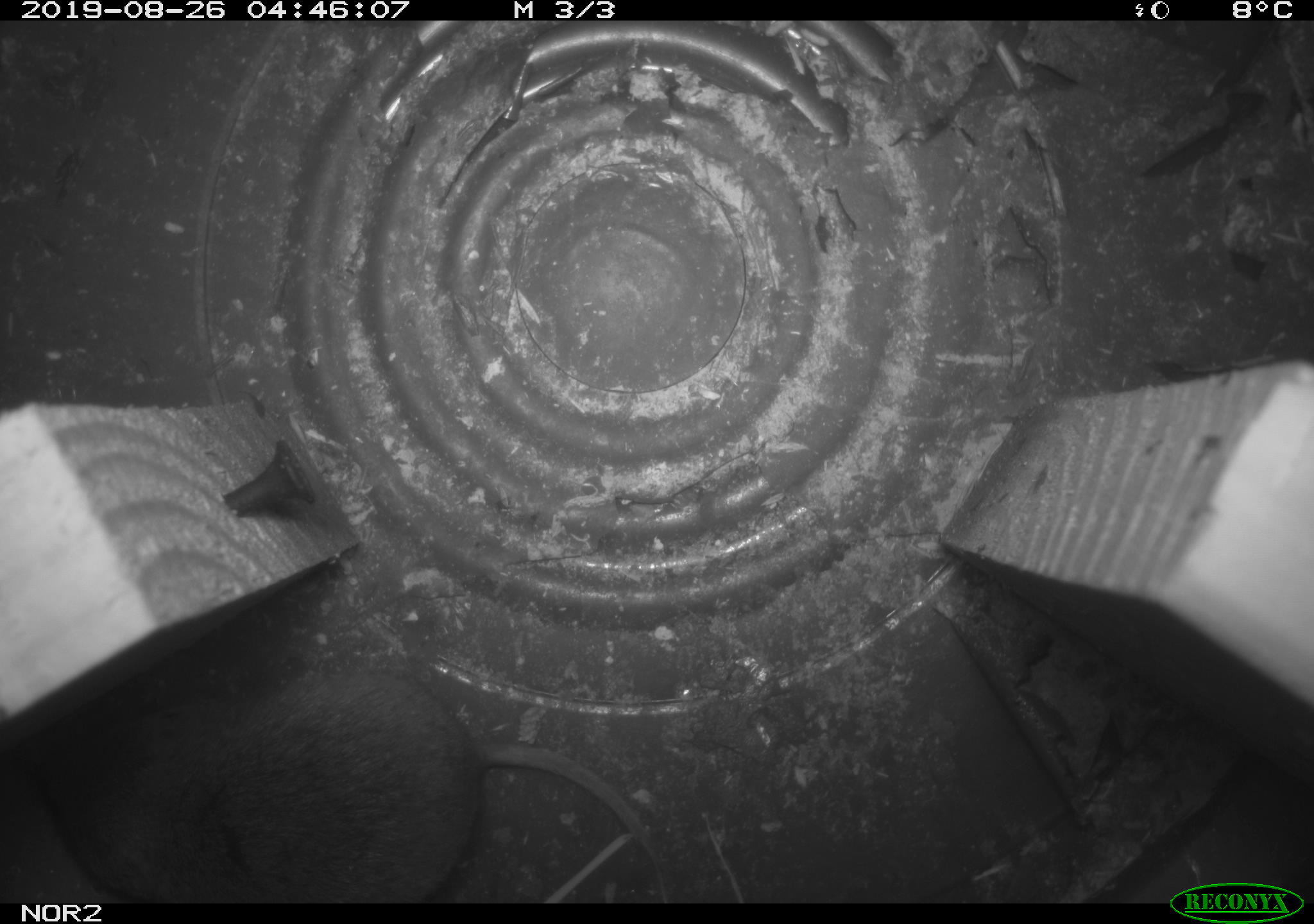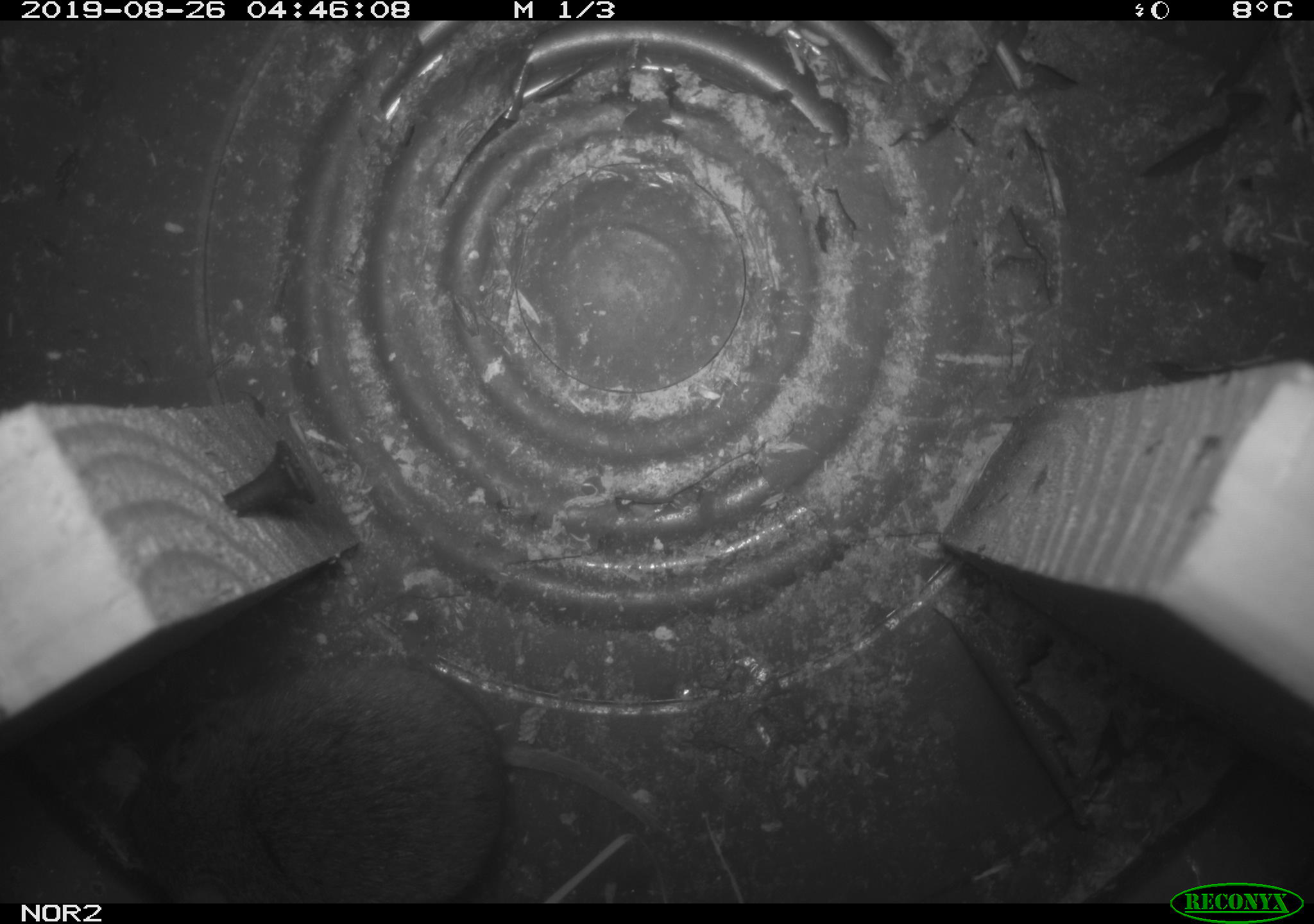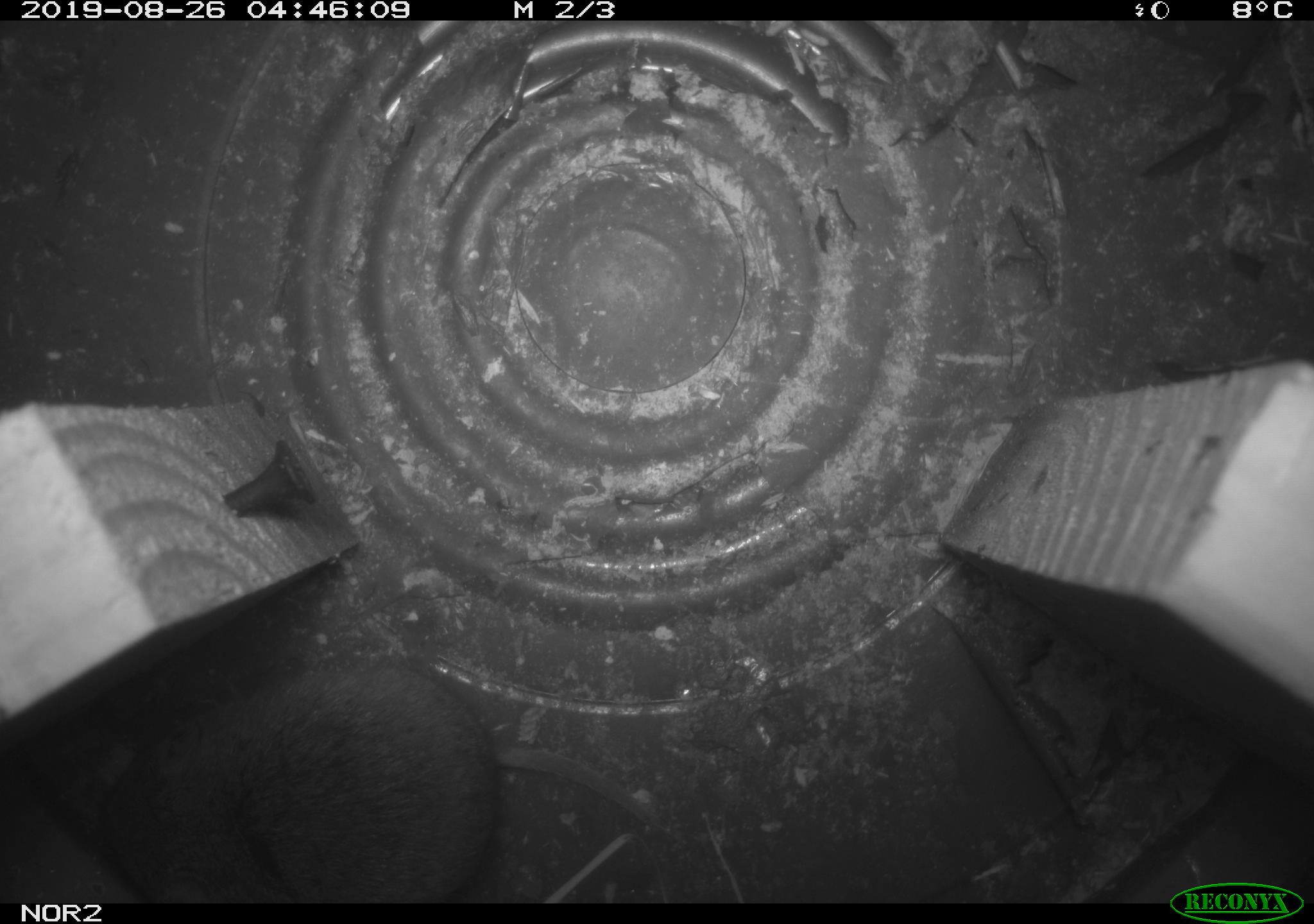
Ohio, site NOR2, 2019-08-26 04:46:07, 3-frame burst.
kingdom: Animalia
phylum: Chordata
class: Mammalia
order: Rodentia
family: Cricetidae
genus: Microtus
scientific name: Microtus pennsylvanicus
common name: meadow vole